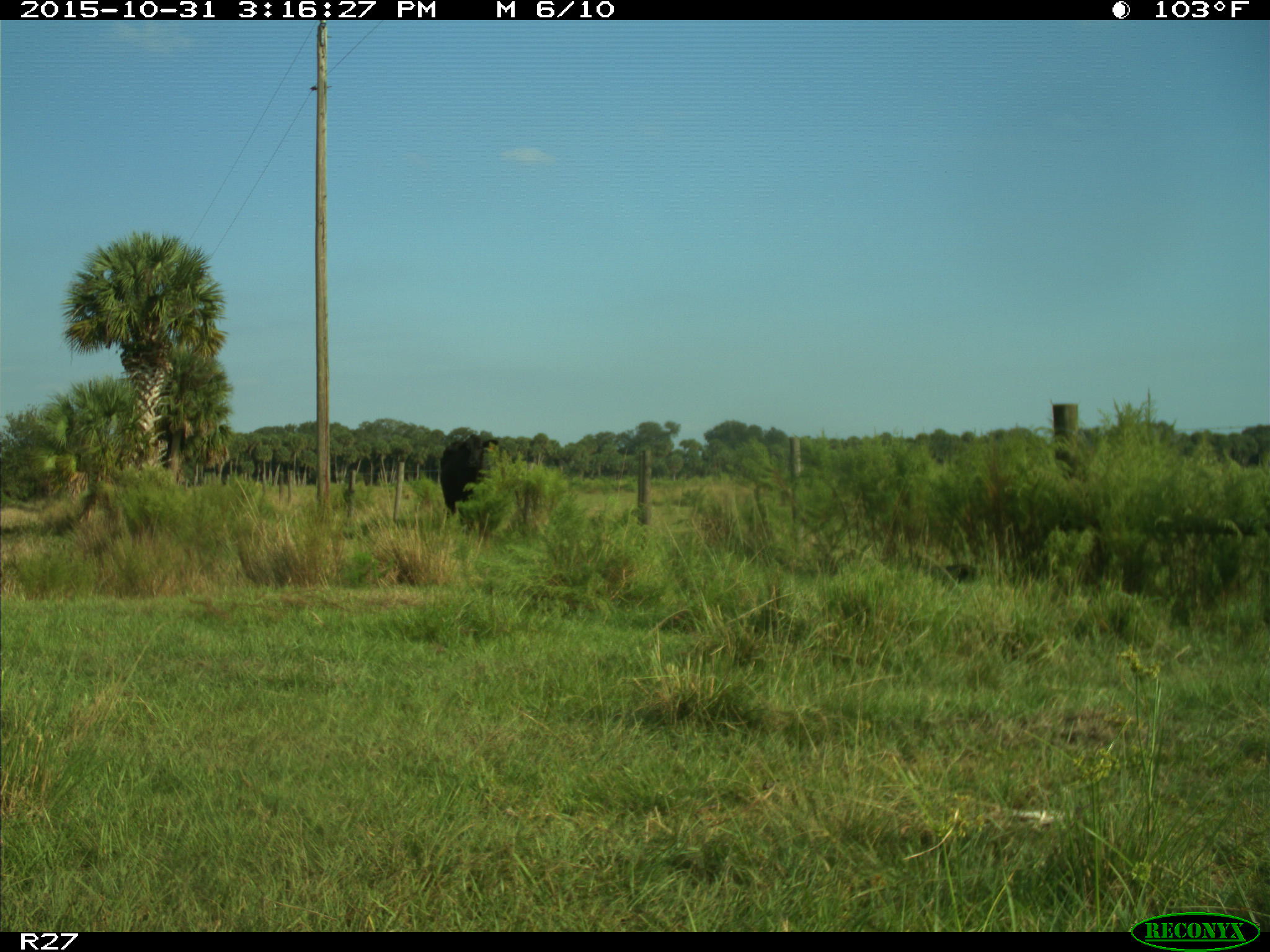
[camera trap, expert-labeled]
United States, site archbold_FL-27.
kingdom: Animalia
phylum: Chordata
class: Mammalia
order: Artiodactyla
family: Bovidae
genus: Bos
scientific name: Bos taurus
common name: domestic cow